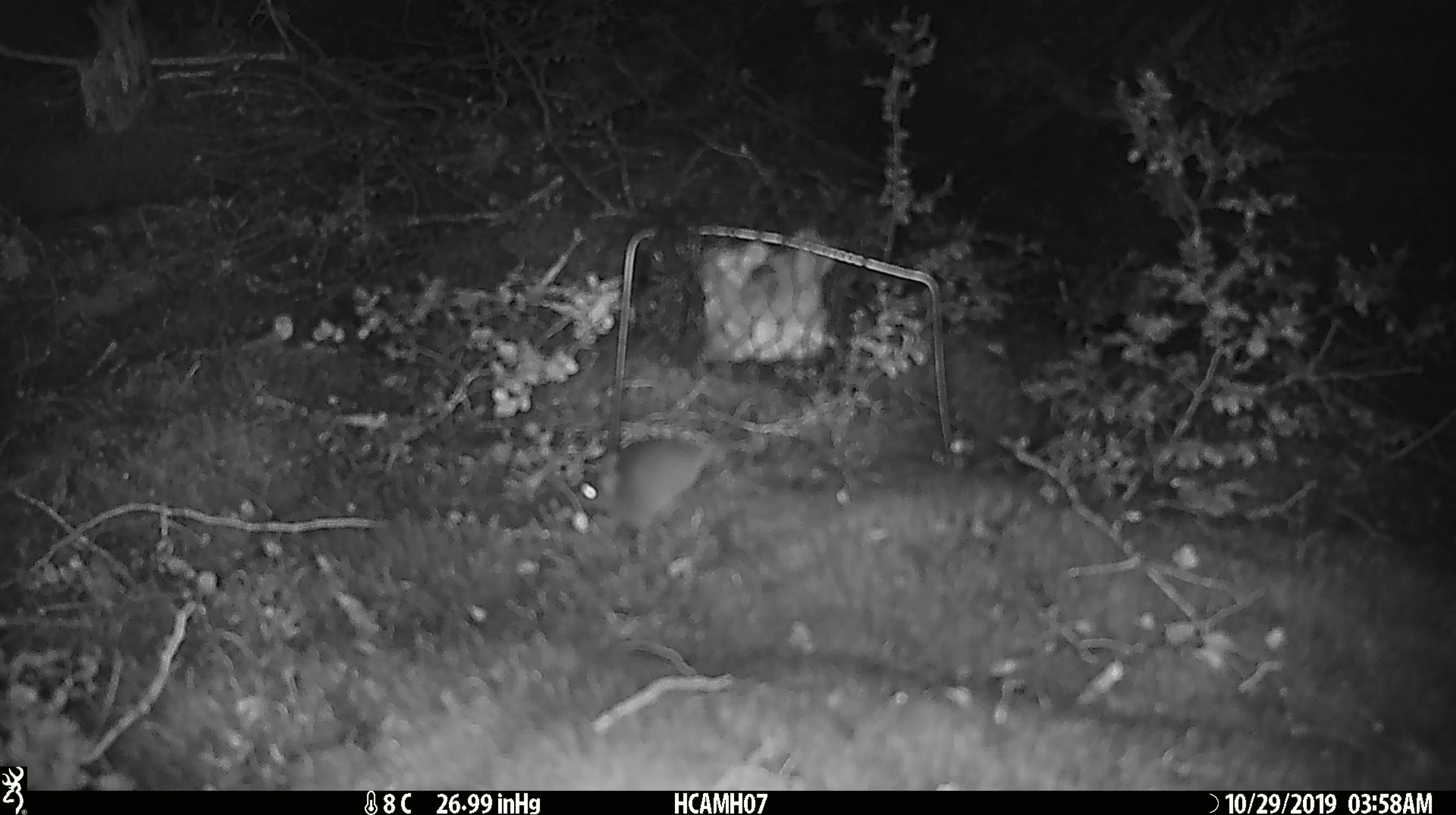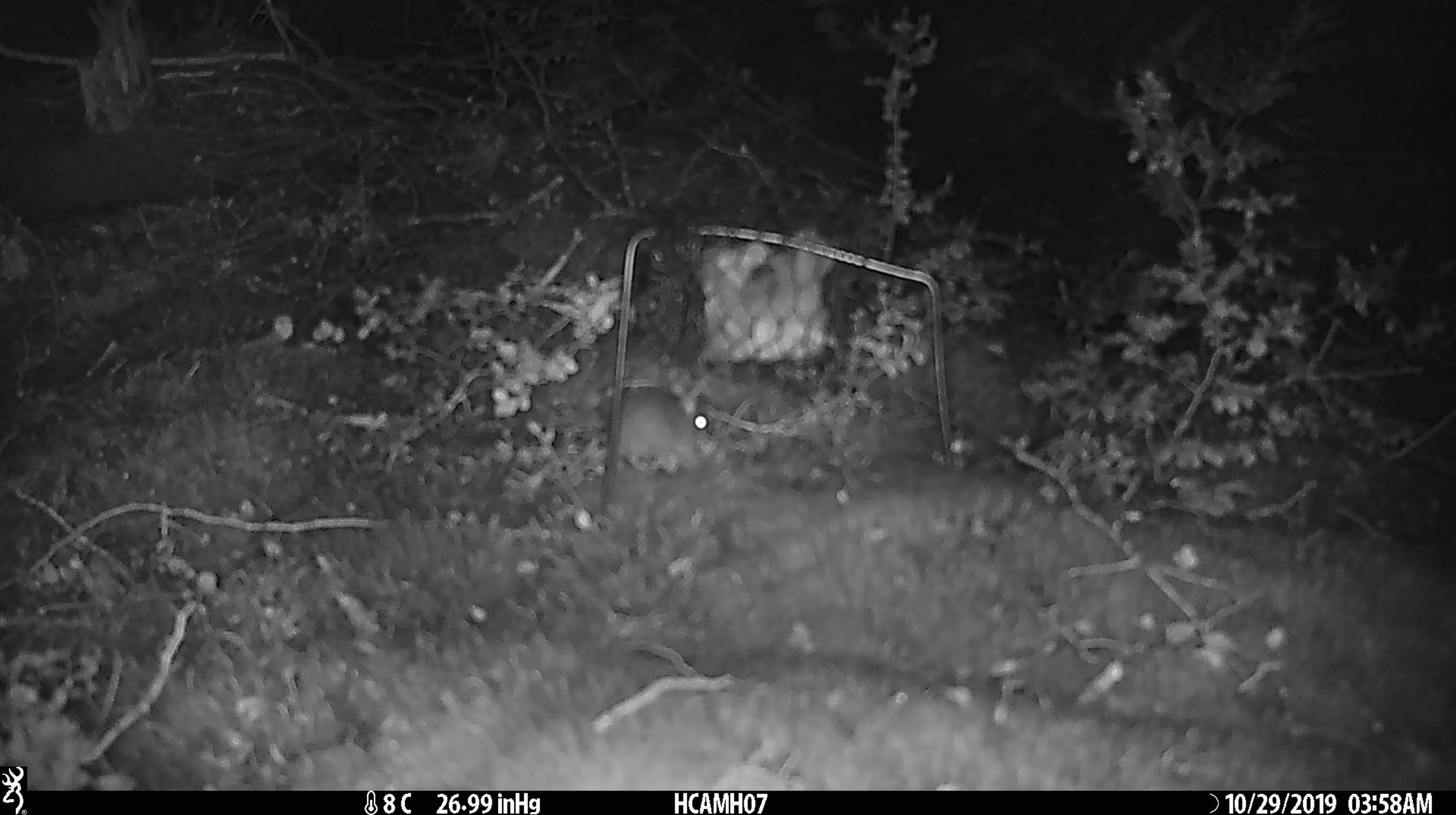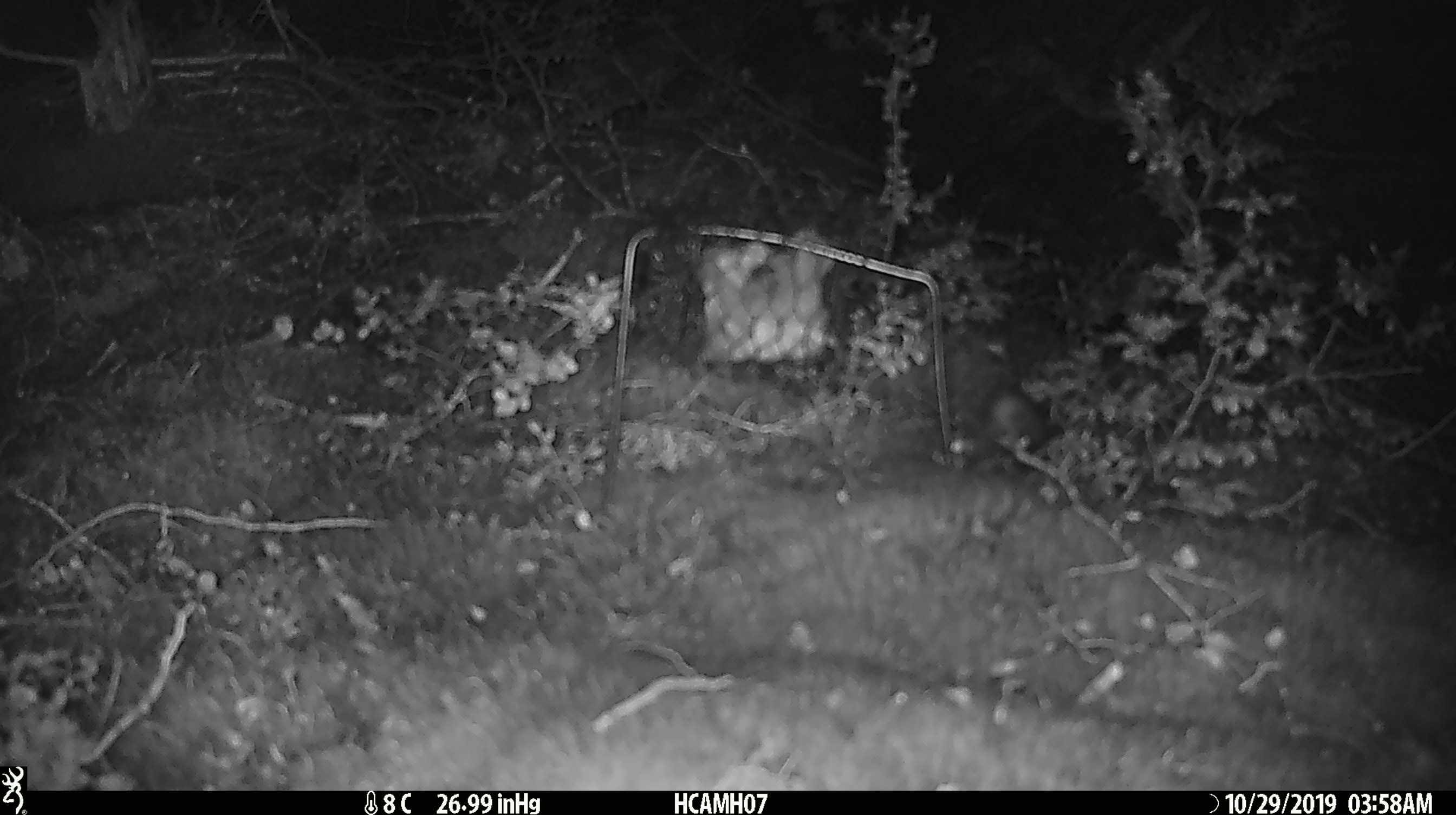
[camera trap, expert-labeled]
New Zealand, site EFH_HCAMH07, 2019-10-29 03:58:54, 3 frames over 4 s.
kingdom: Animalia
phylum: Chordata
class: Mammalia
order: Rodentia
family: Muridae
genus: Mus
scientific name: Mus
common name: mouse